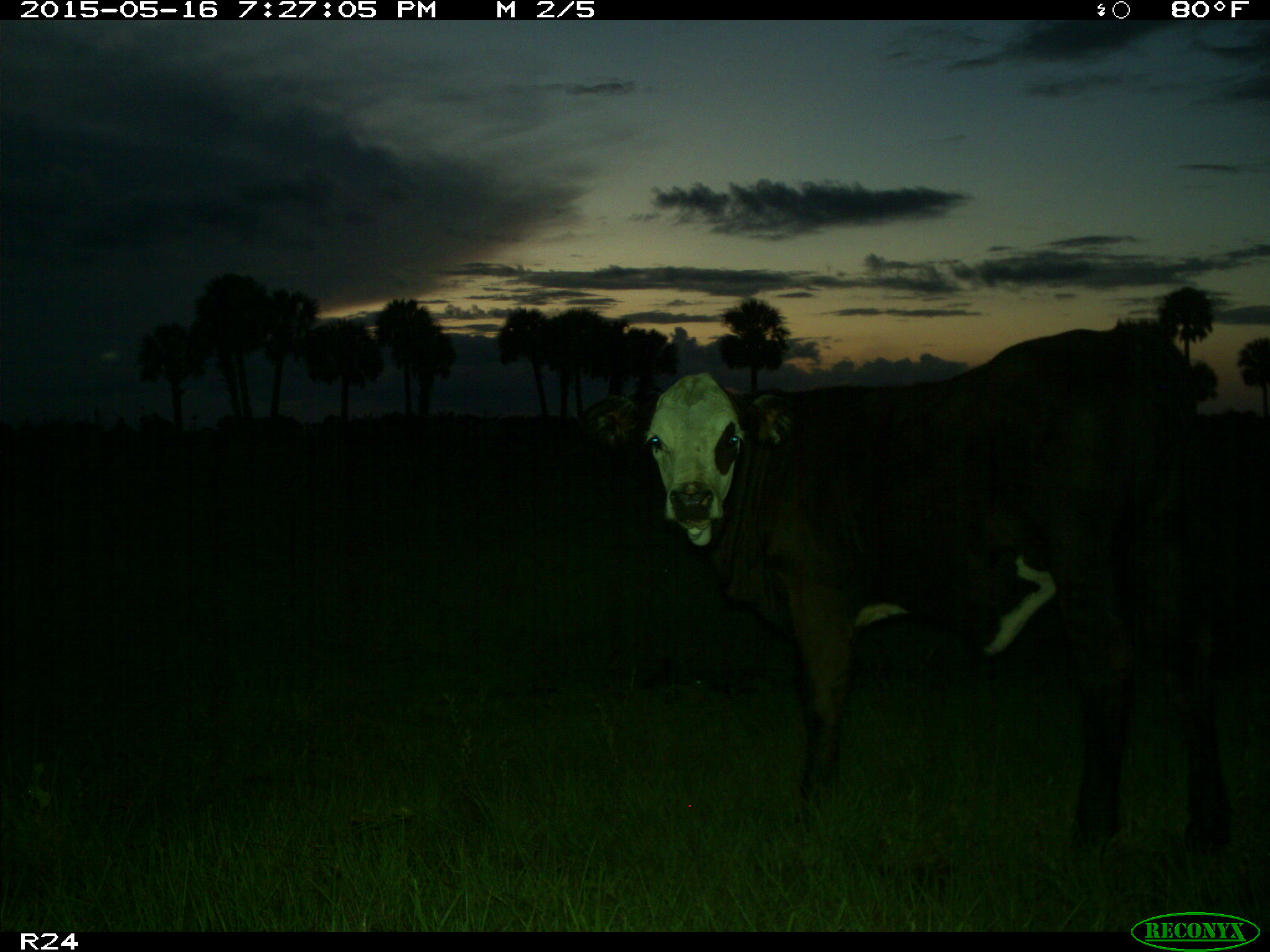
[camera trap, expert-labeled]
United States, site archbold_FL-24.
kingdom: Animalia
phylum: Chordata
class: Mammalia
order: Artiodactyla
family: Bovidae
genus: Bos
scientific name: Bos taurus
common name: domestic cow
Bos taurus (domestic cow).